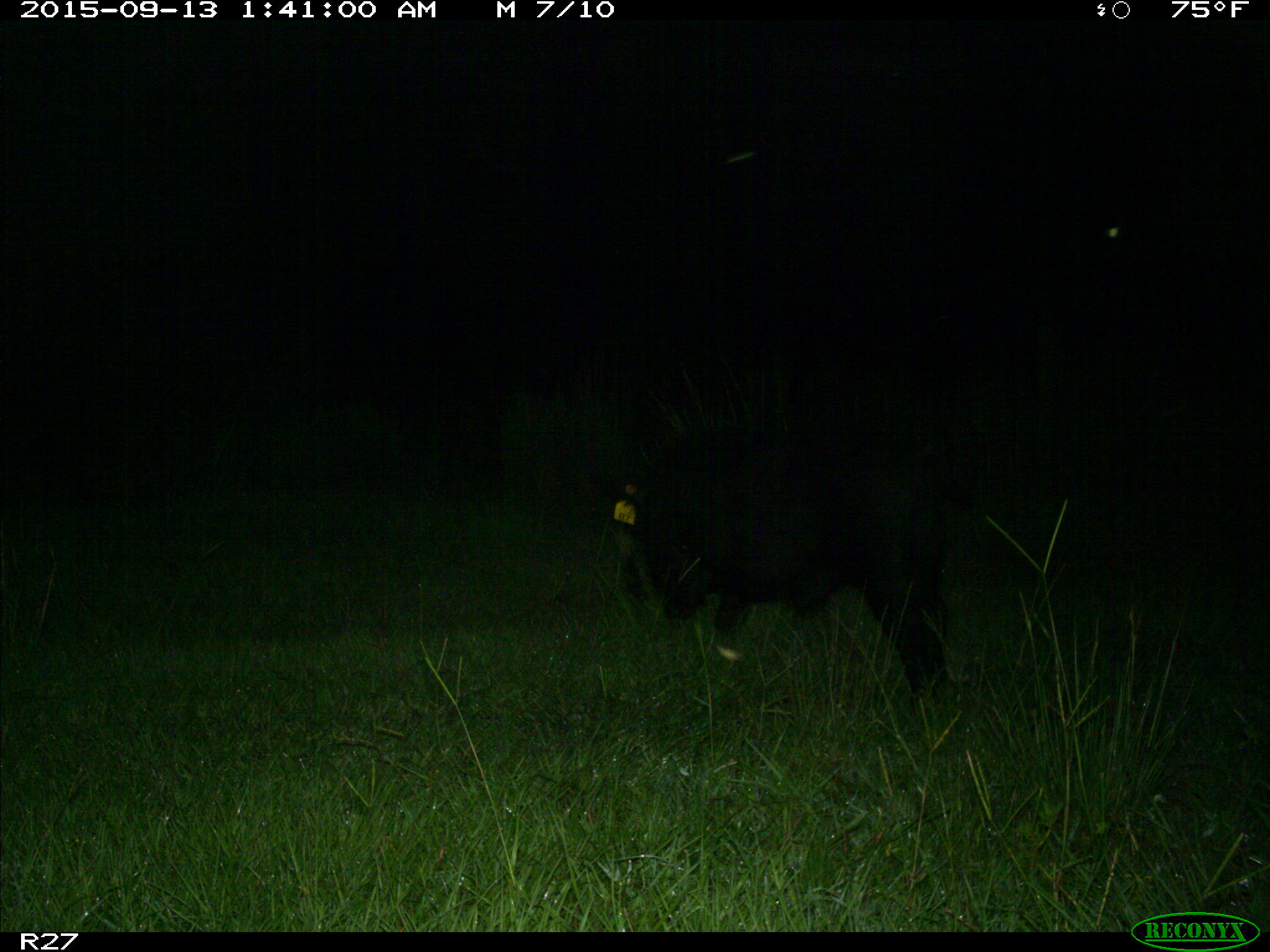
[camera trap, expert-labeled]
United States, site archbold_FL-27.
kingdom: Animalia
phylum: Chordata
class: Mammalia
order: Artiodactyla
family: Suidae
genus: Sus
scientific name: Sus scrofa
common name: wild boar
Sus scrofa (wild boar).